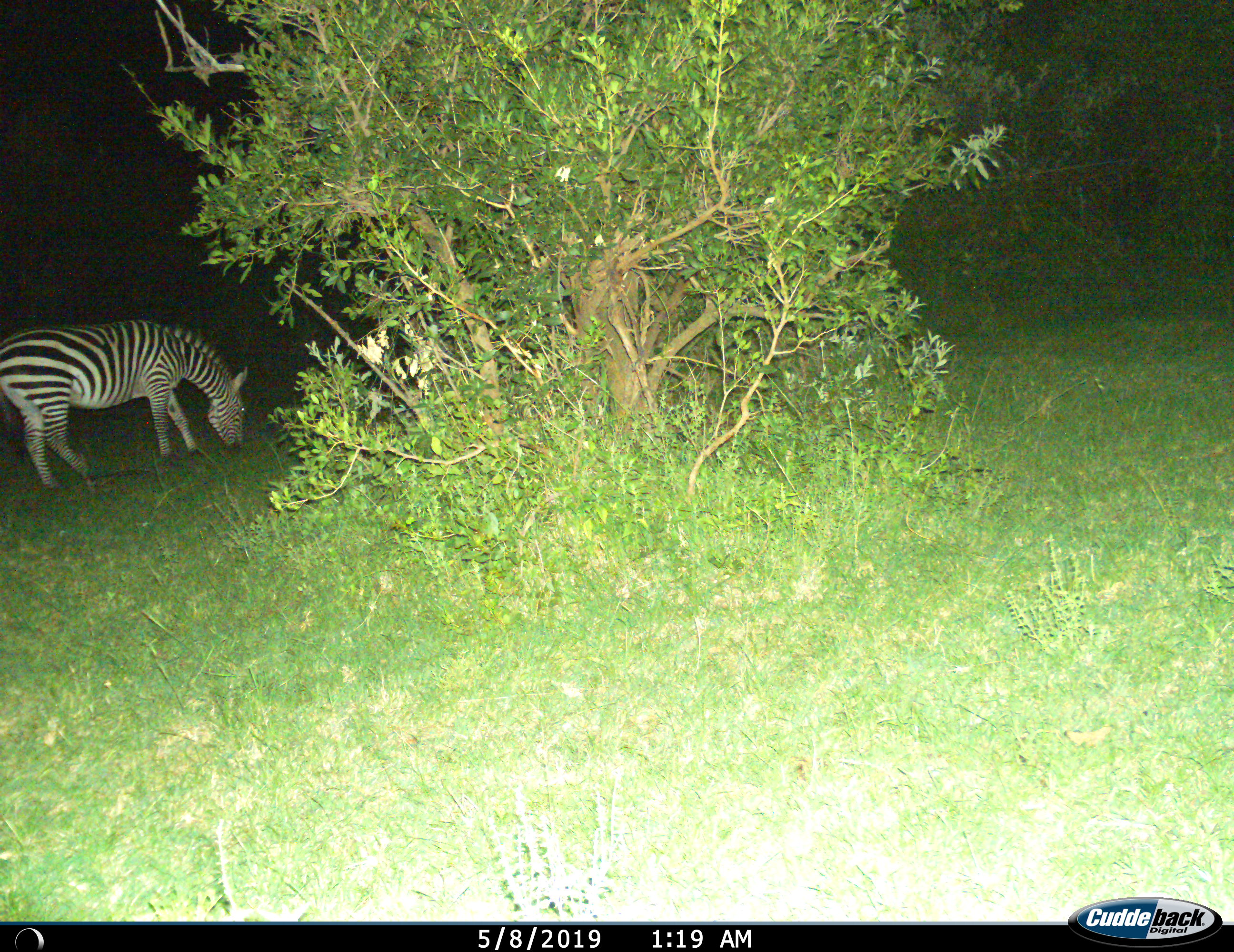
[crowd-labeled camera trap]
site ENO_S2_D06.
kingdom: Animalia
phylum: Chordata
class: Mammalia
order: Perissodactyla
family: Equidae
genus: Equus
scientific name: Equus quagga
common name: plains zebra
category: zebraplains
Zebraplains (plains zebra) (Equus quagga), count 1. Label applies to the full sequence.